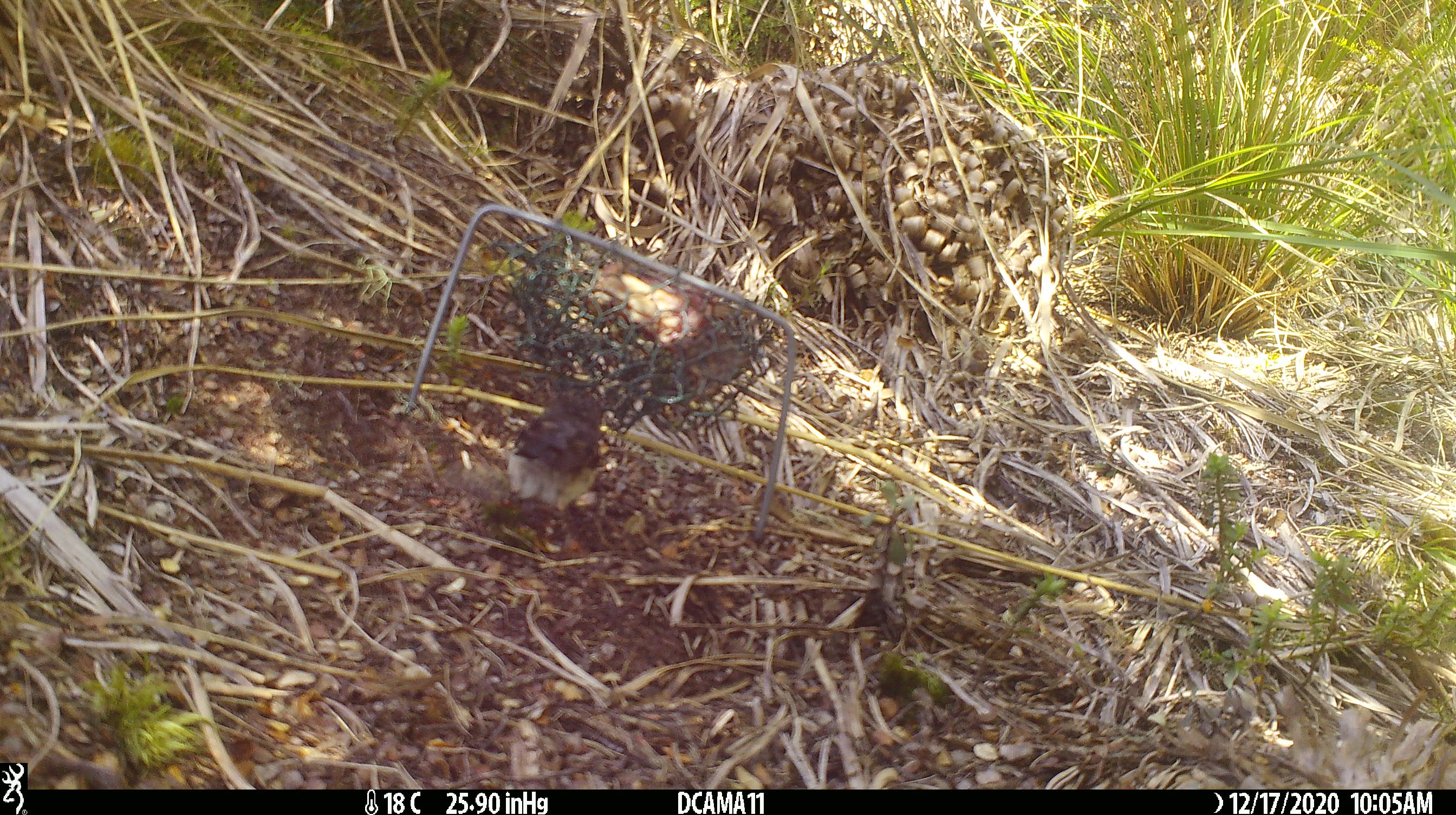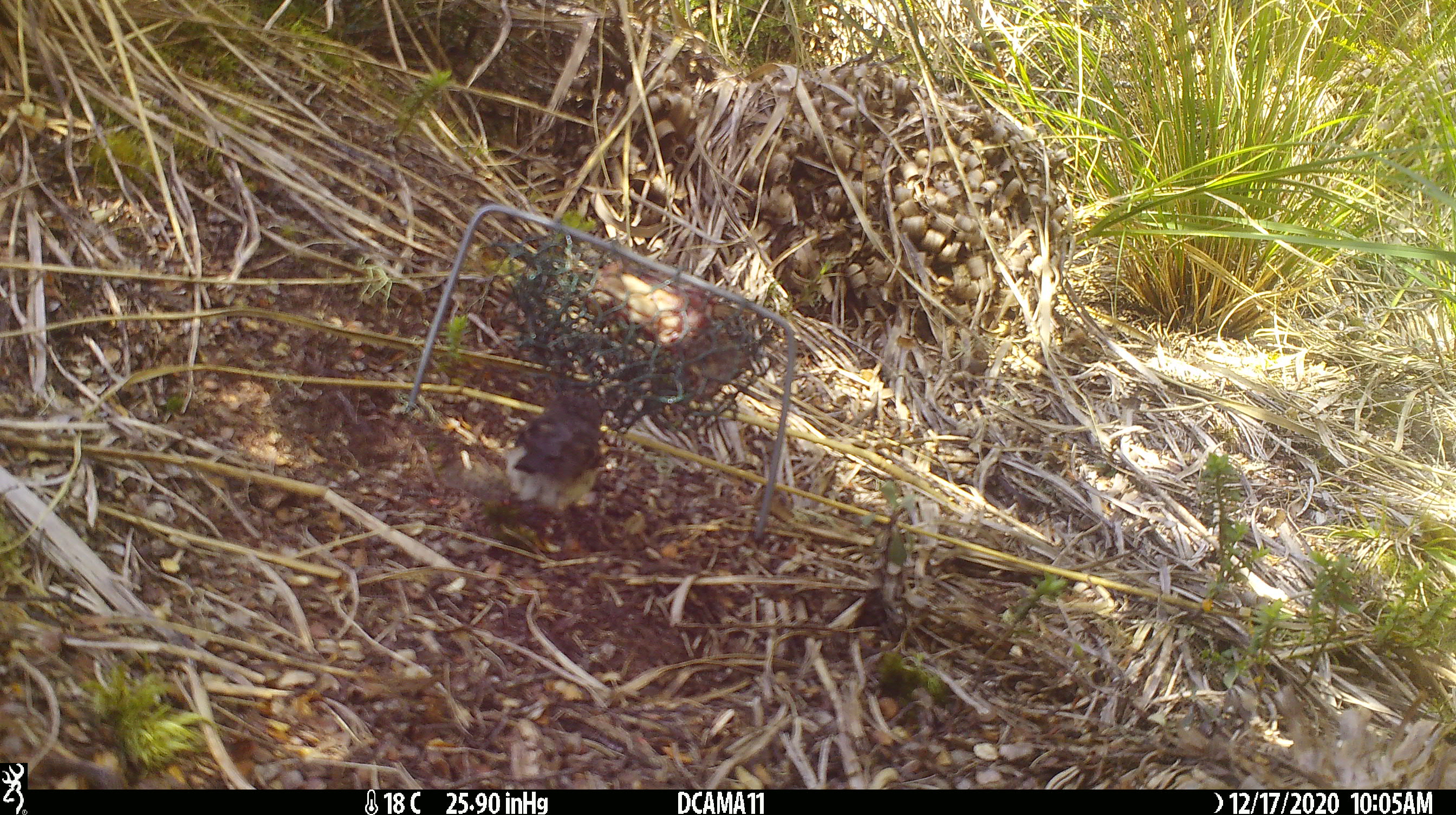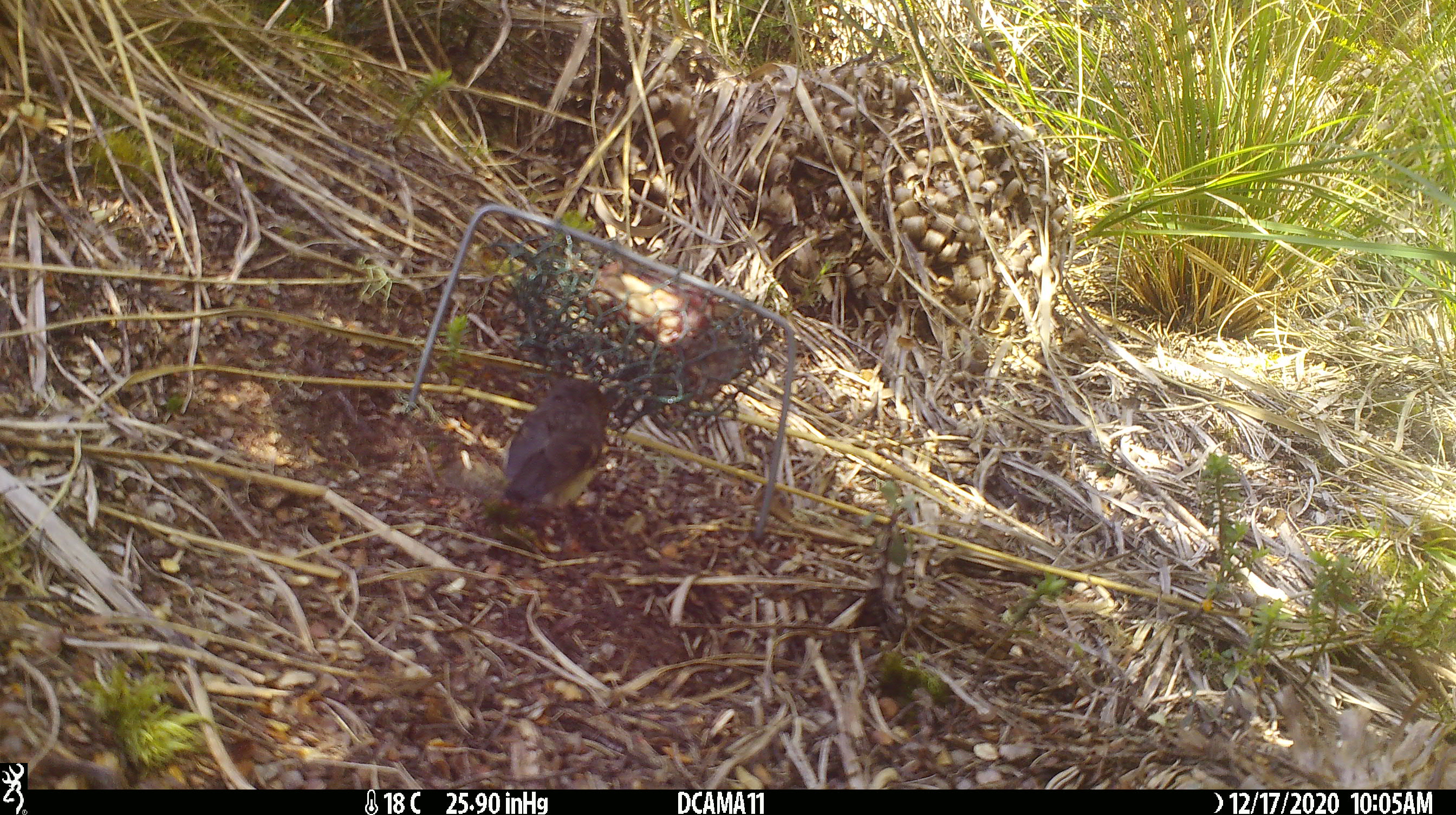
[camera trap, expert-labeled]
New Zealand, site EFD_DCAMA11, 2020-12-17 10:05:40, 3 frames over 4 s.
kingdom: Animalia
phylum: Chordata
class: Aves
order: Passeriformes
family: Petroicidae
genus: Petroica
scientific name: Petroica macrocephala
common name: tomtit